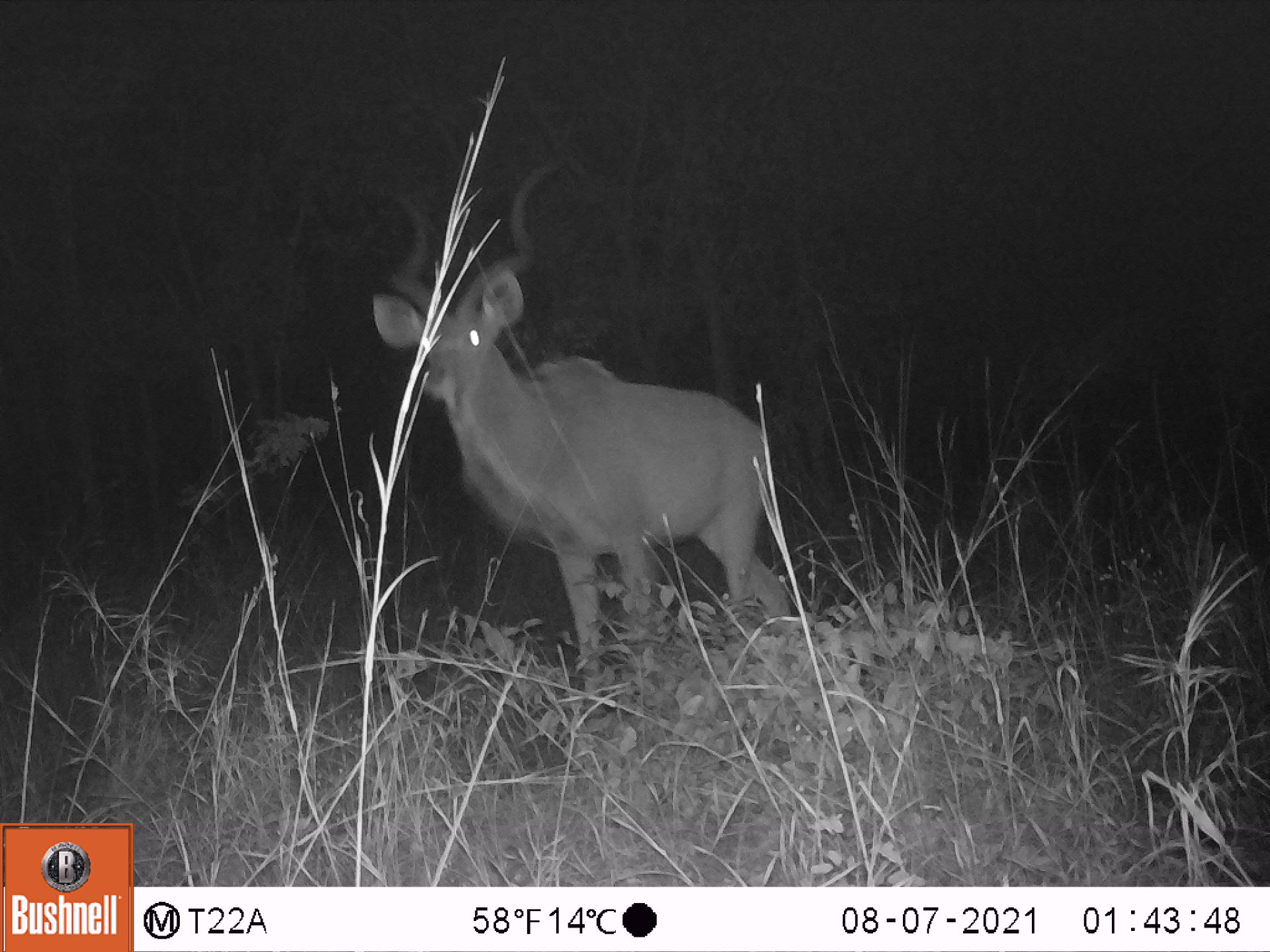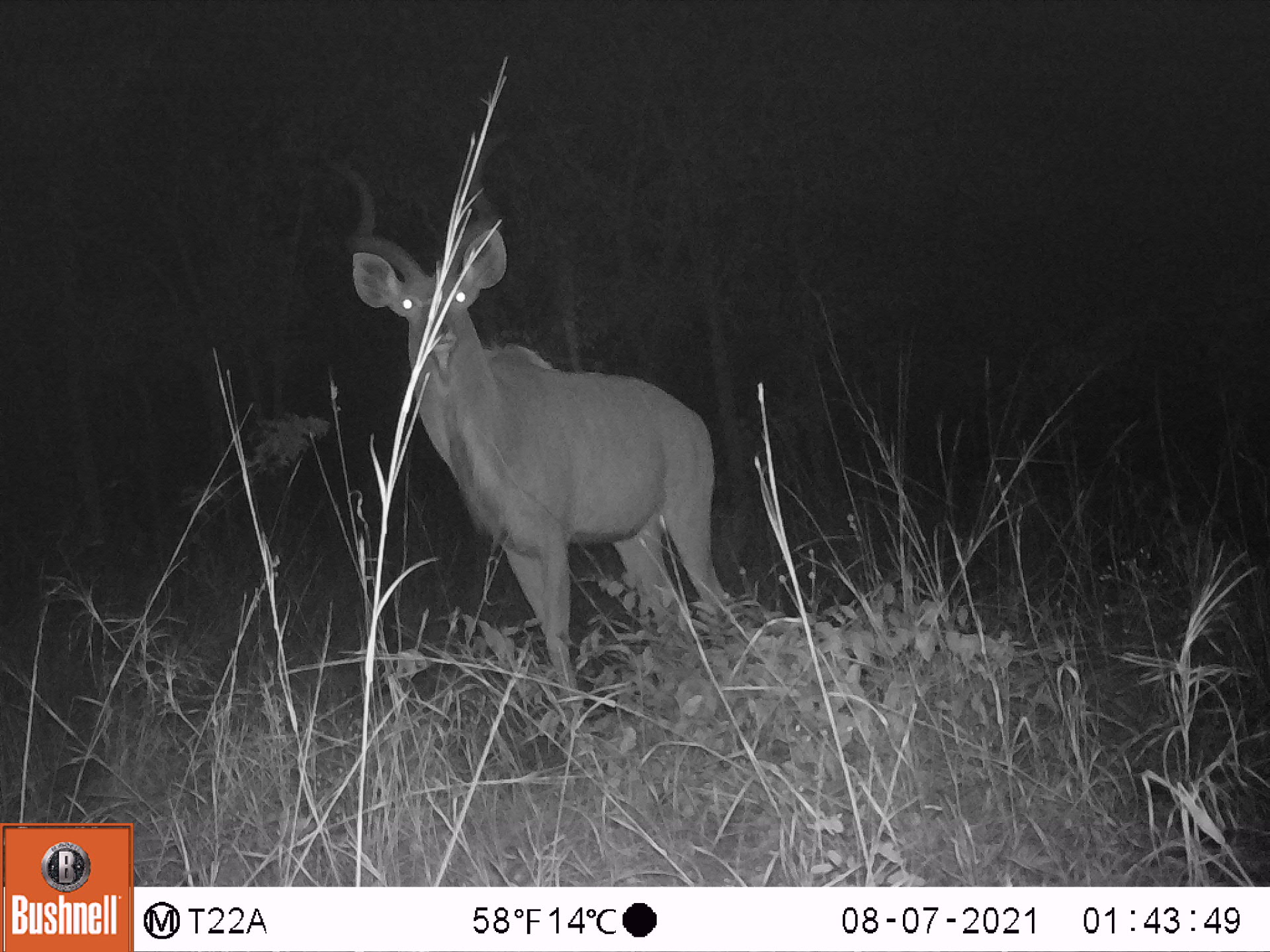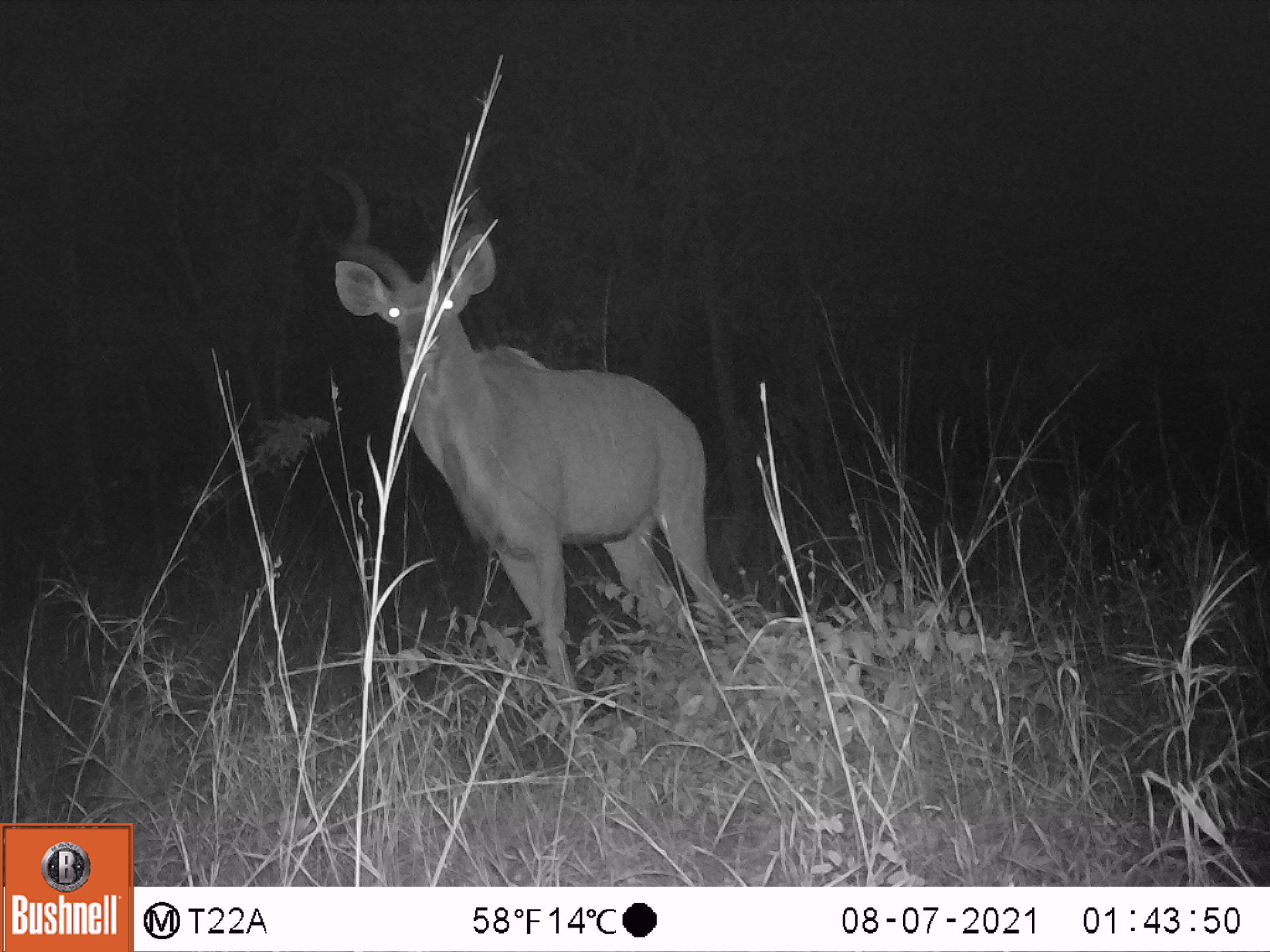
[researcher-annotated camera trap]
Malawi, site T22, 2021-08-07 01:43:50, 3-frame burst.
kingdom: Animalia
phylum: Chordata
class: Mammalia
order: Artiodactyla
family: Bovidae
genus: Tragelaphus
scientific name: Tragelaphus strepsiceros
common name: greater kudu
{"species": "greater kudu (Tragelaphus strepsiceros)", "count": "1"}